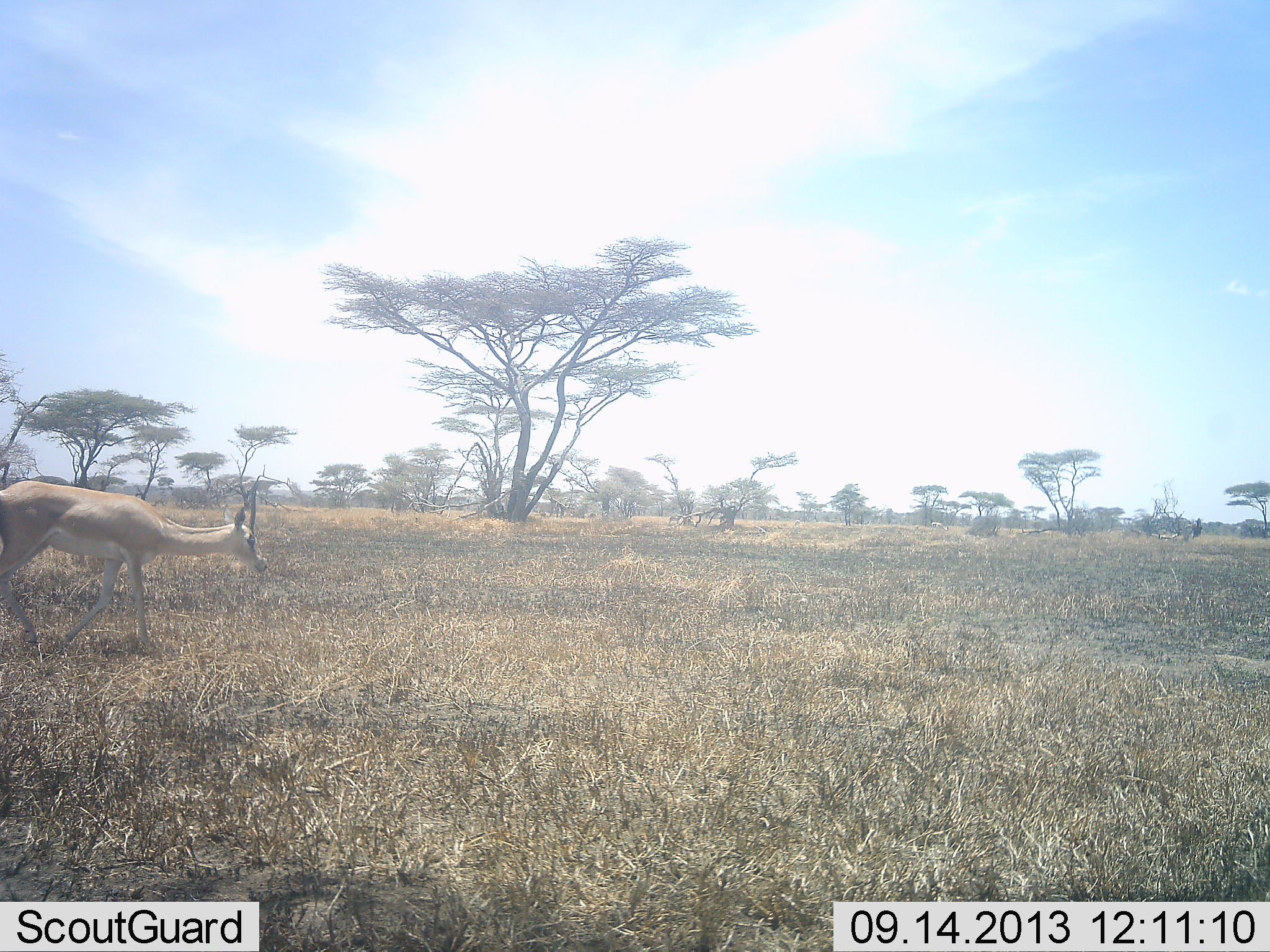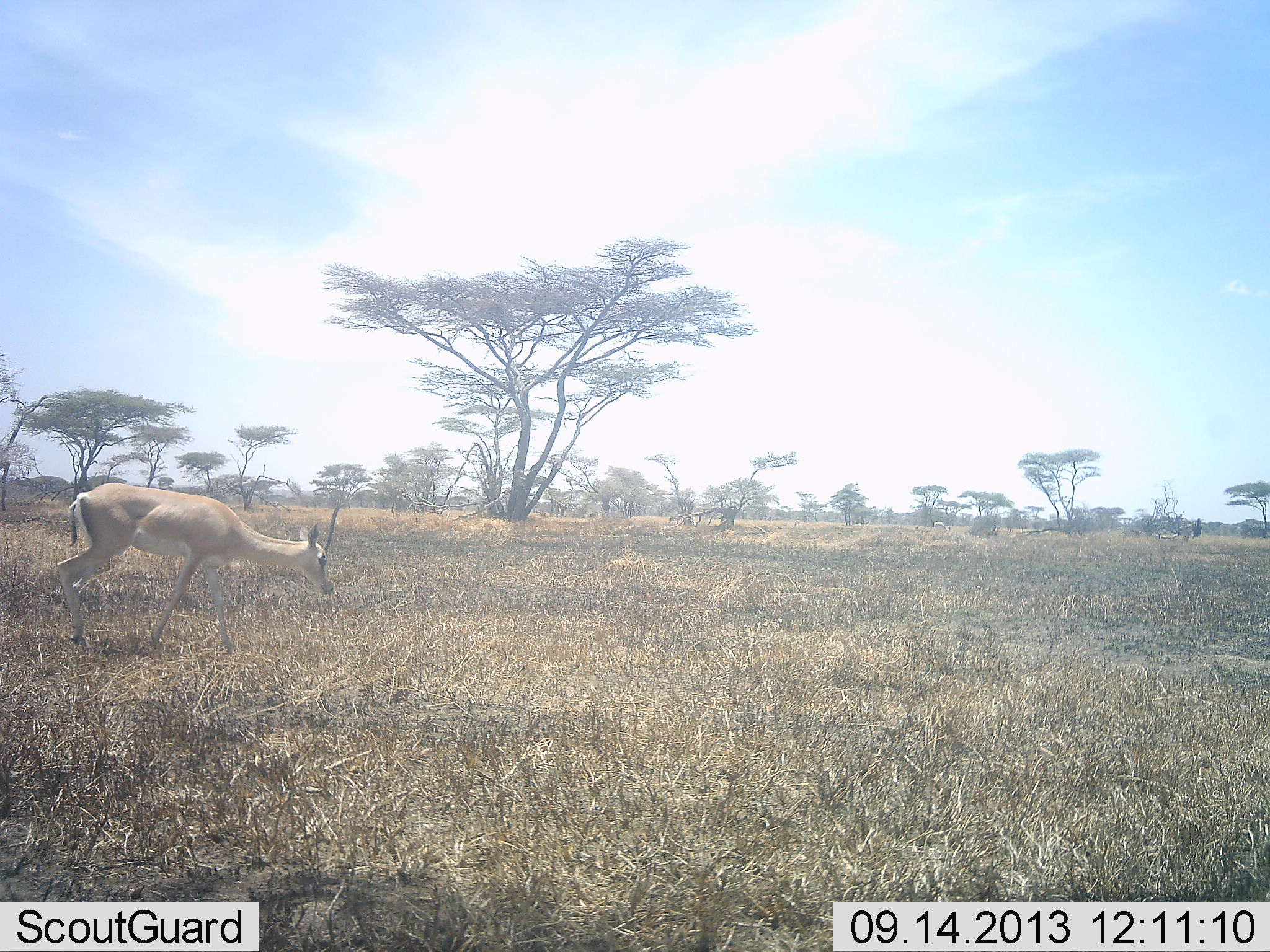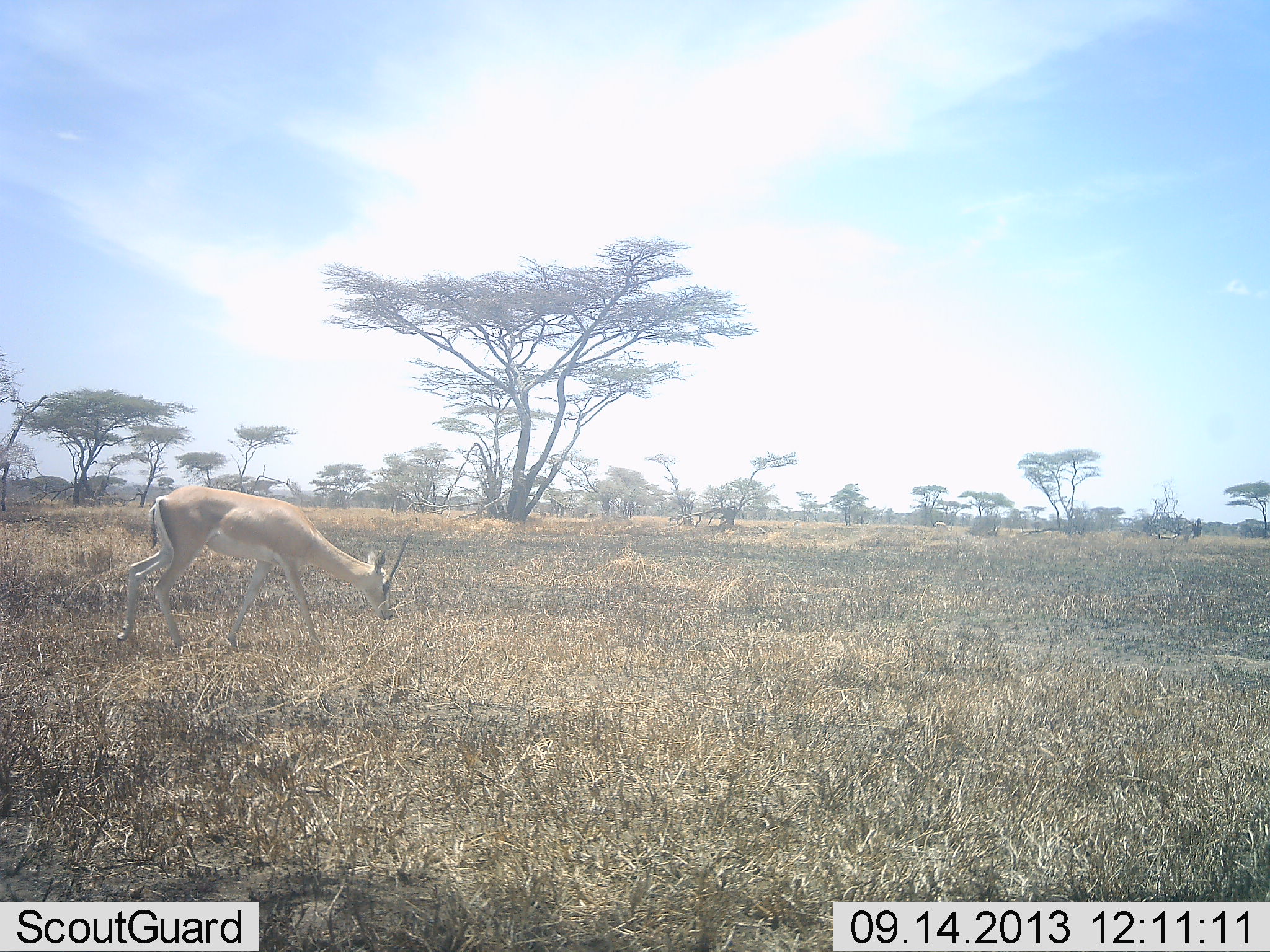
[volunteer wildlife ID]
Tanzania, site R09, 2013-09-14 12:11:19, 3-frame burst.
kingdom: Animalia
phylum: Chordata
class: Mammalia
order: Artiodactyla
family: Bovidae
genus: Nanger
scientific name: Nanger granti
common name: grant's gazelle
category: gazellegrants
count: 1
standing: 9%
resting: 0%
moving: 82%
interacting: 0%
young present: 0%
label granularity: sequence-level